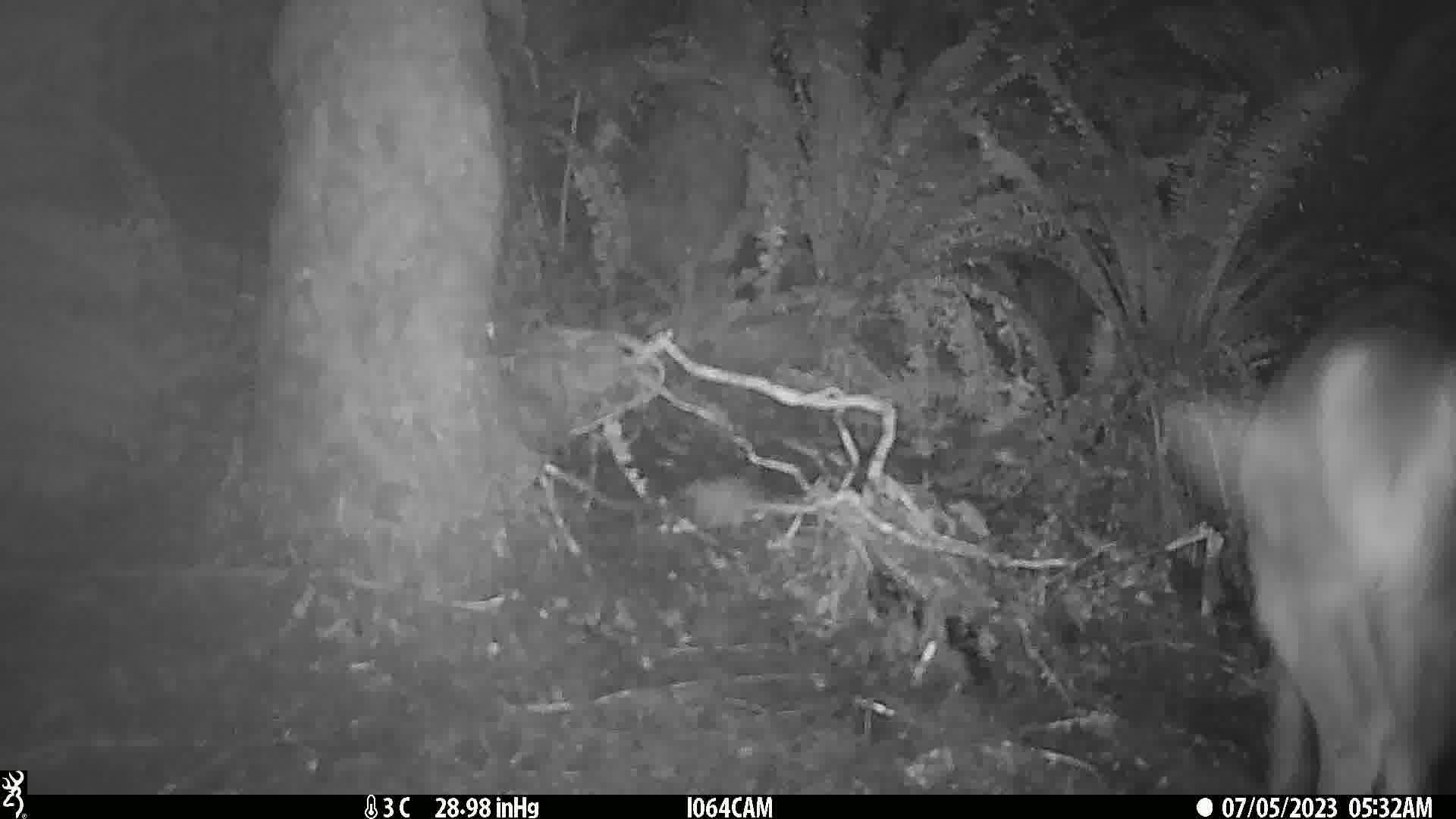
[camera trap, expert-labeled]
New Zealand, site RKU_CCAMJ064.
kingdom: Animalia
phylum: Chordata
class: Mammalia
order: Artiodactyla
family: Cervidae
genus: Odocoileus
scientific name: Odocoileus virginianus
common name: white-tailed deer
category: white tailed deer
White tailed deer (white-tailed deer) (Odocoileus virginianus).